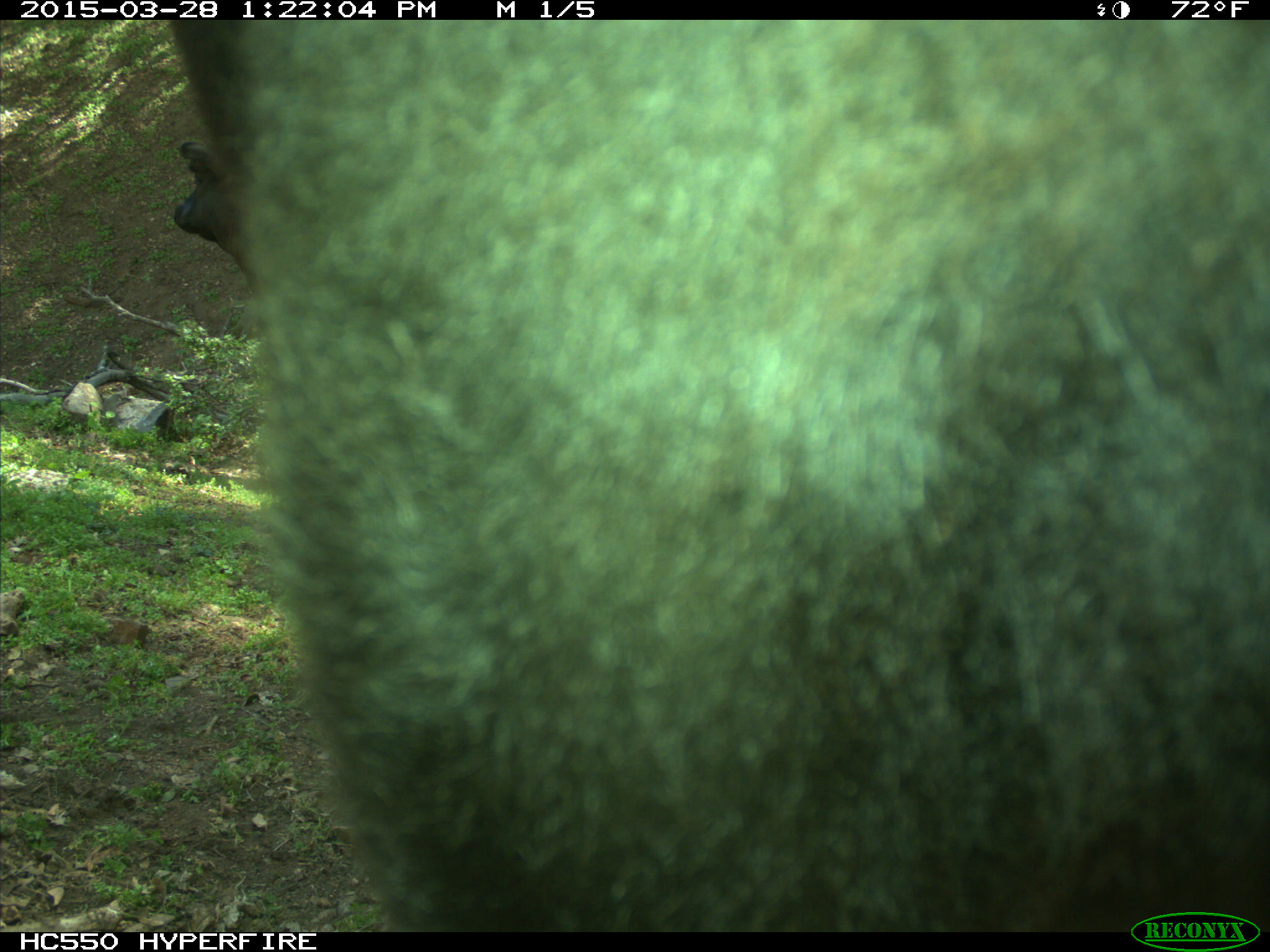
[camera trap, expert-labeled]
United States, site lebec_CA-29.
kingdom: Animalia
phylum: Chordata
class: Mammalia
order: Artiodactyla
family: Bovidae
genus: Bos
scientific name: Bos taurus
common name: domestic cow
Bos taurus (domestic cow).